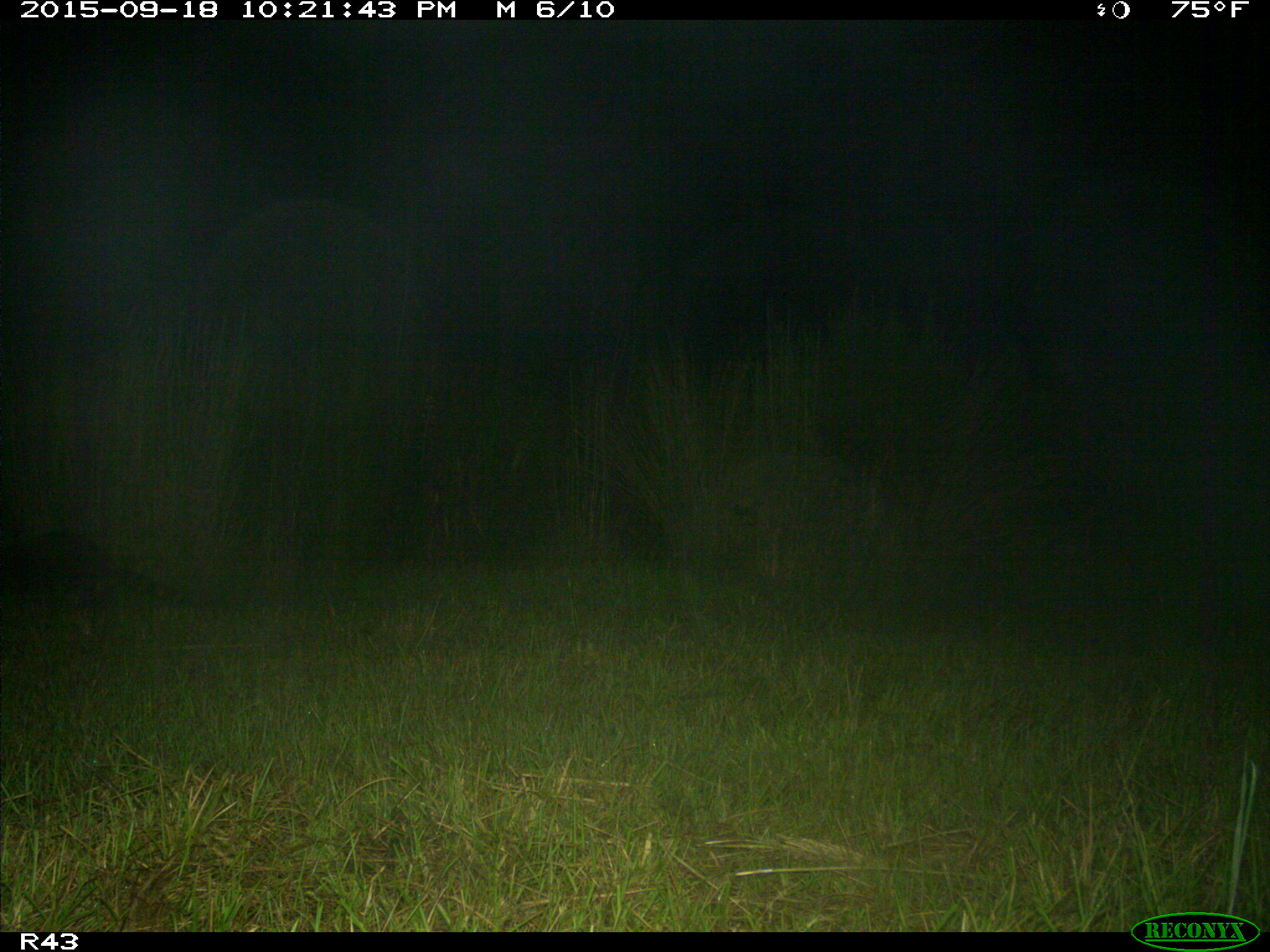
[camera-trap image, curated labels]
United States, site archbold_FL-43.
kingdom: Animalia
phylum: Chordata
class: Mammalia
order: Carnivora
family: Procyonidae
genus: Procyon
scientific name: Procyon lotor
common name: common raccoon